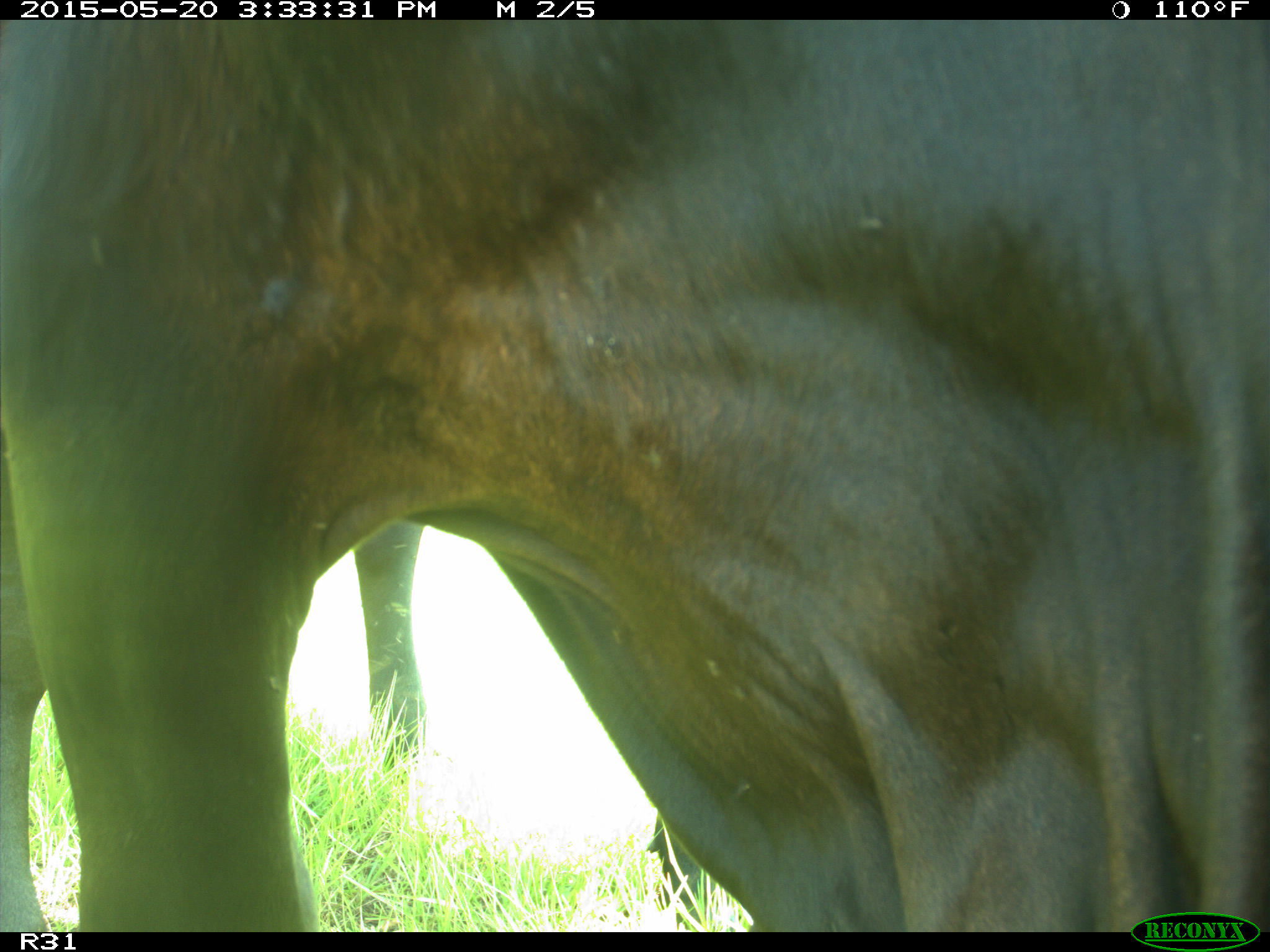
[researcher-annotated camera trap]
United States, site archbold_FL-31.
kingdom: Animalia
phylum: Chordata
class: Mammalia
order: Artiodactyla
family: Bovidae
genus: Bos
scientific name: Bos taurus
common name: domestic cow